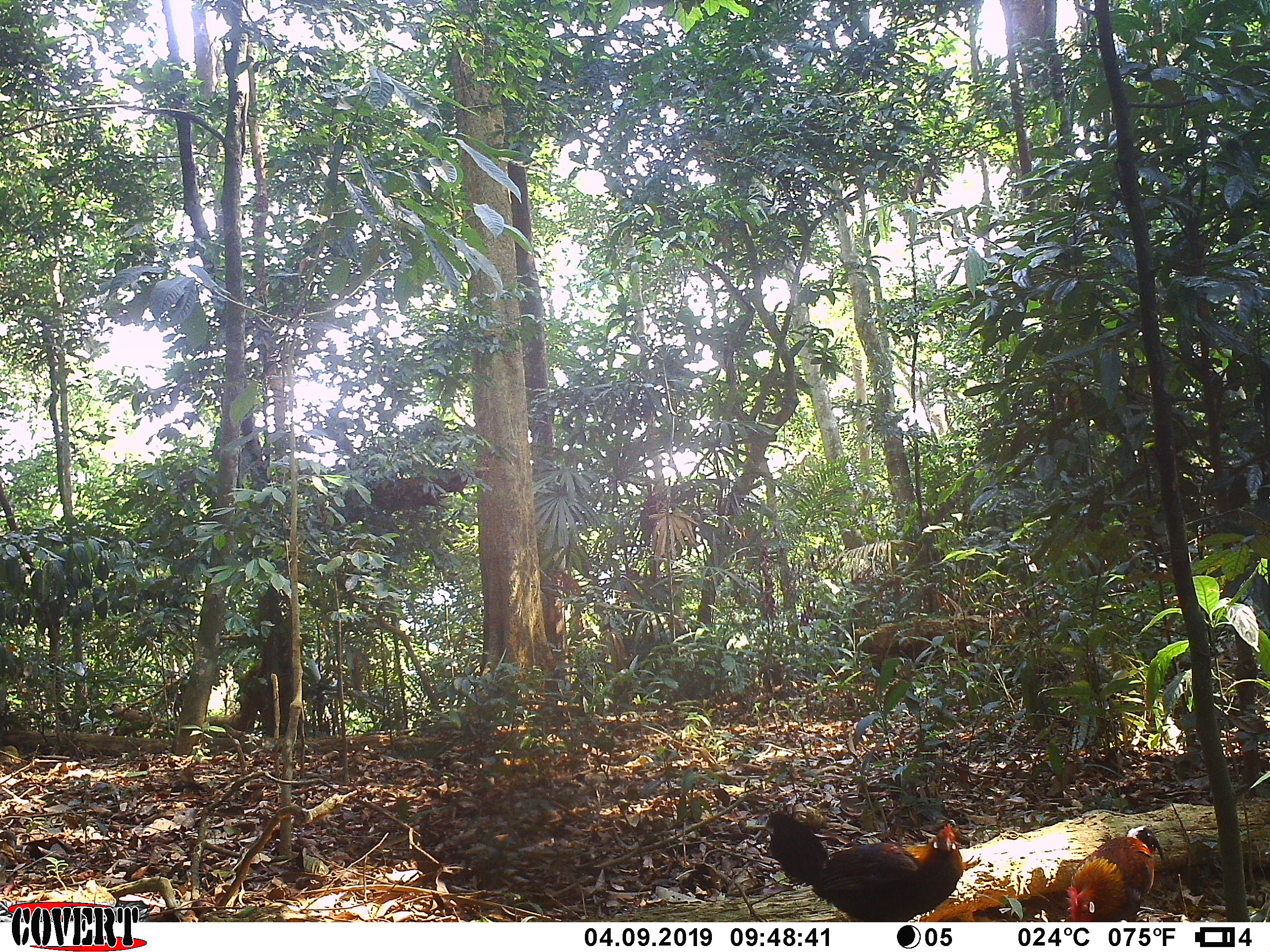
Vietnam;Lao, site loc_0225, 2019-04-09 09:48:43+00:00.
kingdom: Animalia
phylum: Chordata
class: Aves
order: Galliformes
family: Phasianidae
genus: Gallus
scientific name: Gallus gallus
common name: red junglefowl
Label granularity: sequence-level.